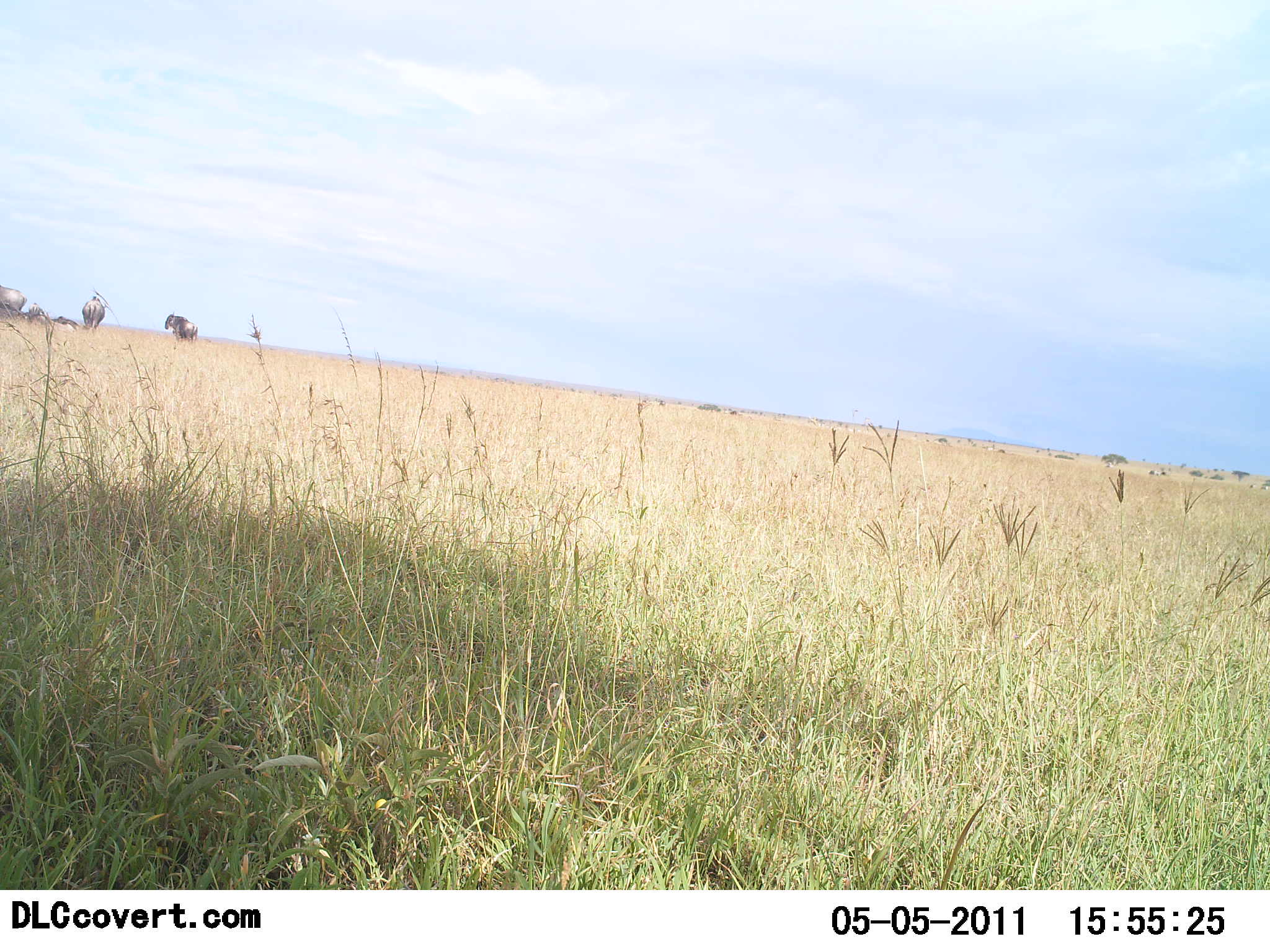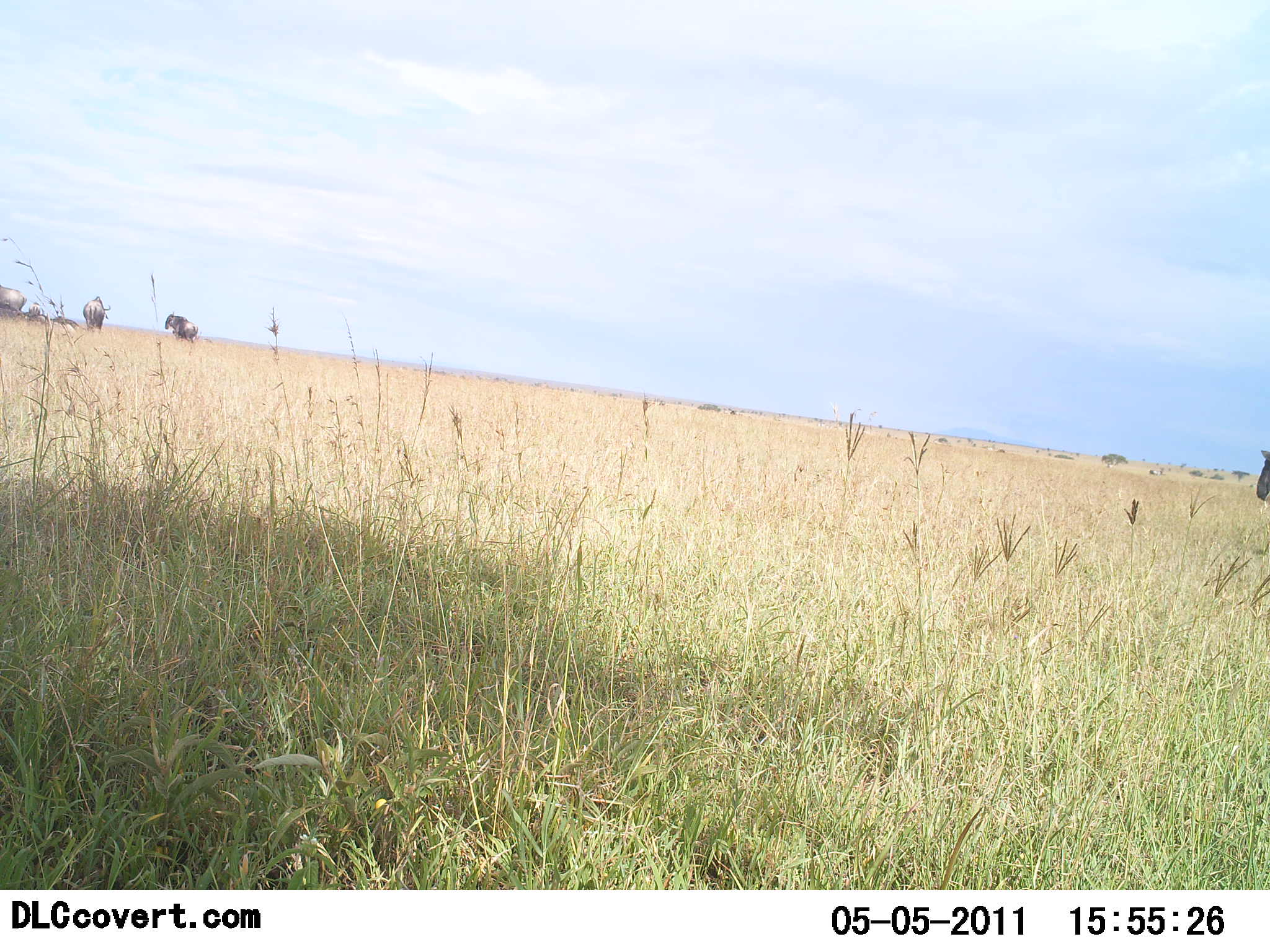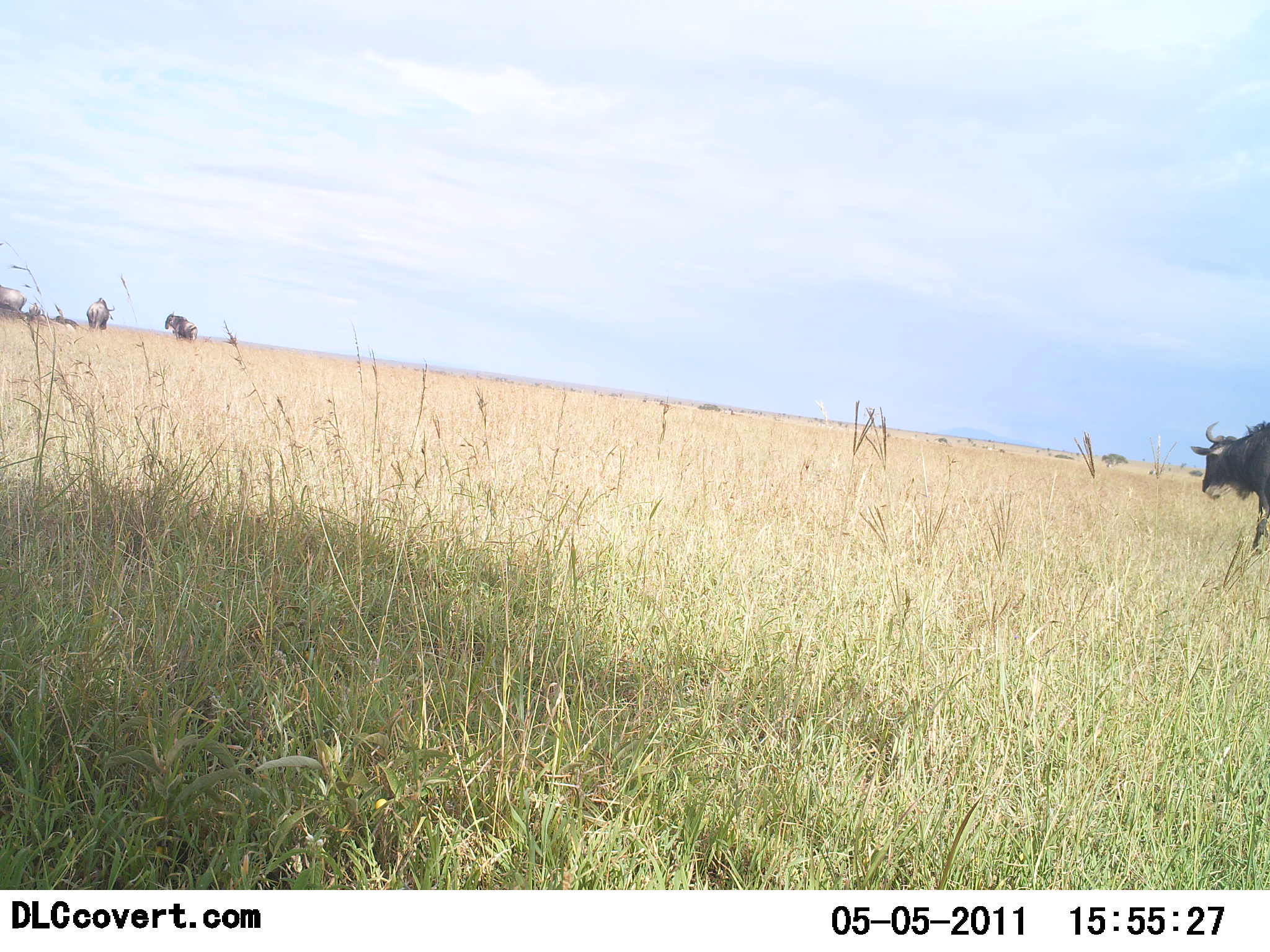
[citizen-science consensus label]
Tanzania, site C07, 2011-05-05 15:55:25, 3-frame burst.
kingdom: Animalia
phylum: Chordata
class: Mammalia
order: Artiodactyla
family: Bovidae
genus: Connochaetes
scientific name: Connochaetes taurinus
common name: blue wildebeest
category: wildebeest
Wildebeest (blue wildebeest) (Connochaetes taurinus), count 5. Behavior (volunteer vote fractions): standing 73%, resting 27%, moving 100%, interacting 0%. Young present (vote fraction): 0%. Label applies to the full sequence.